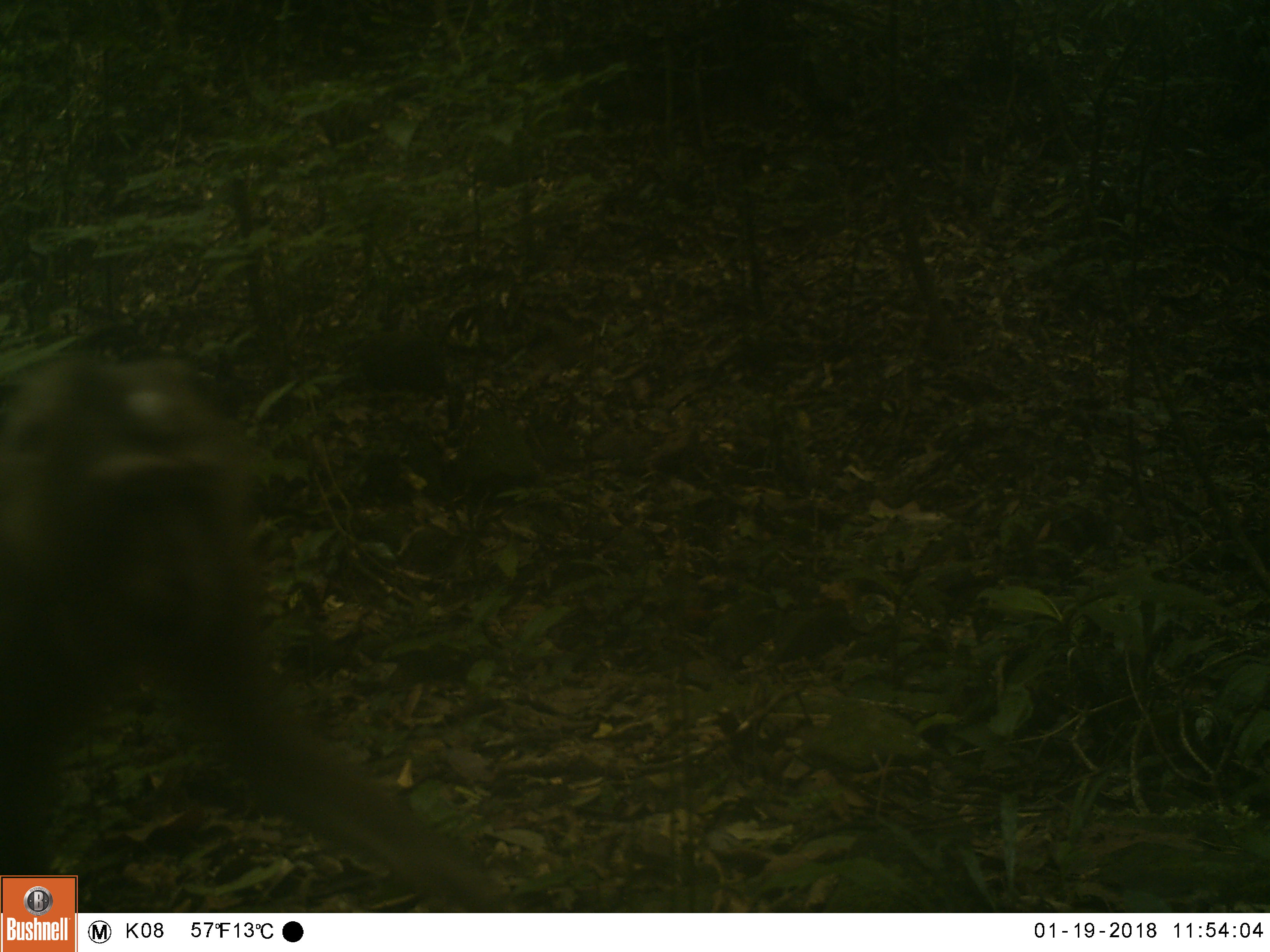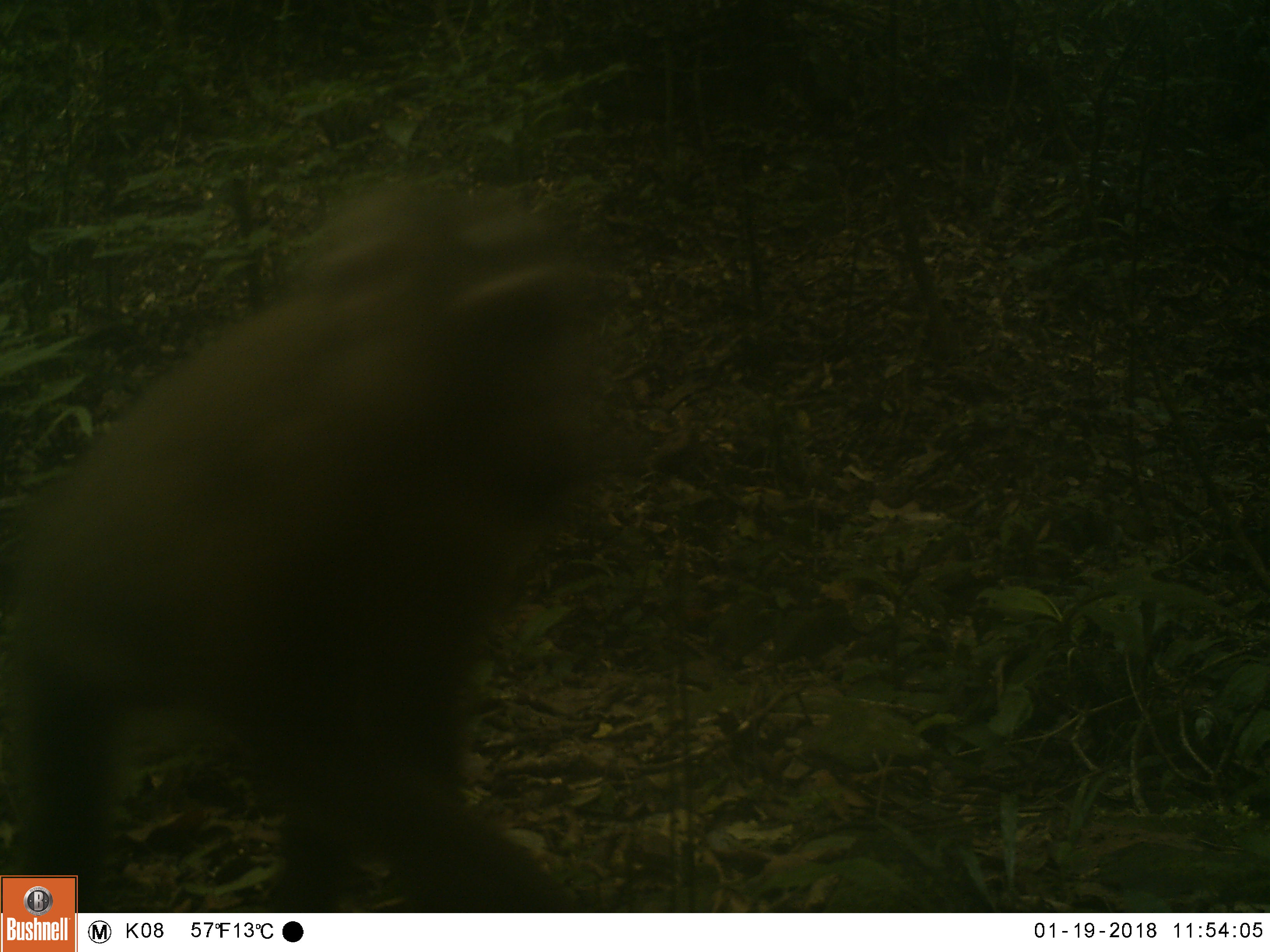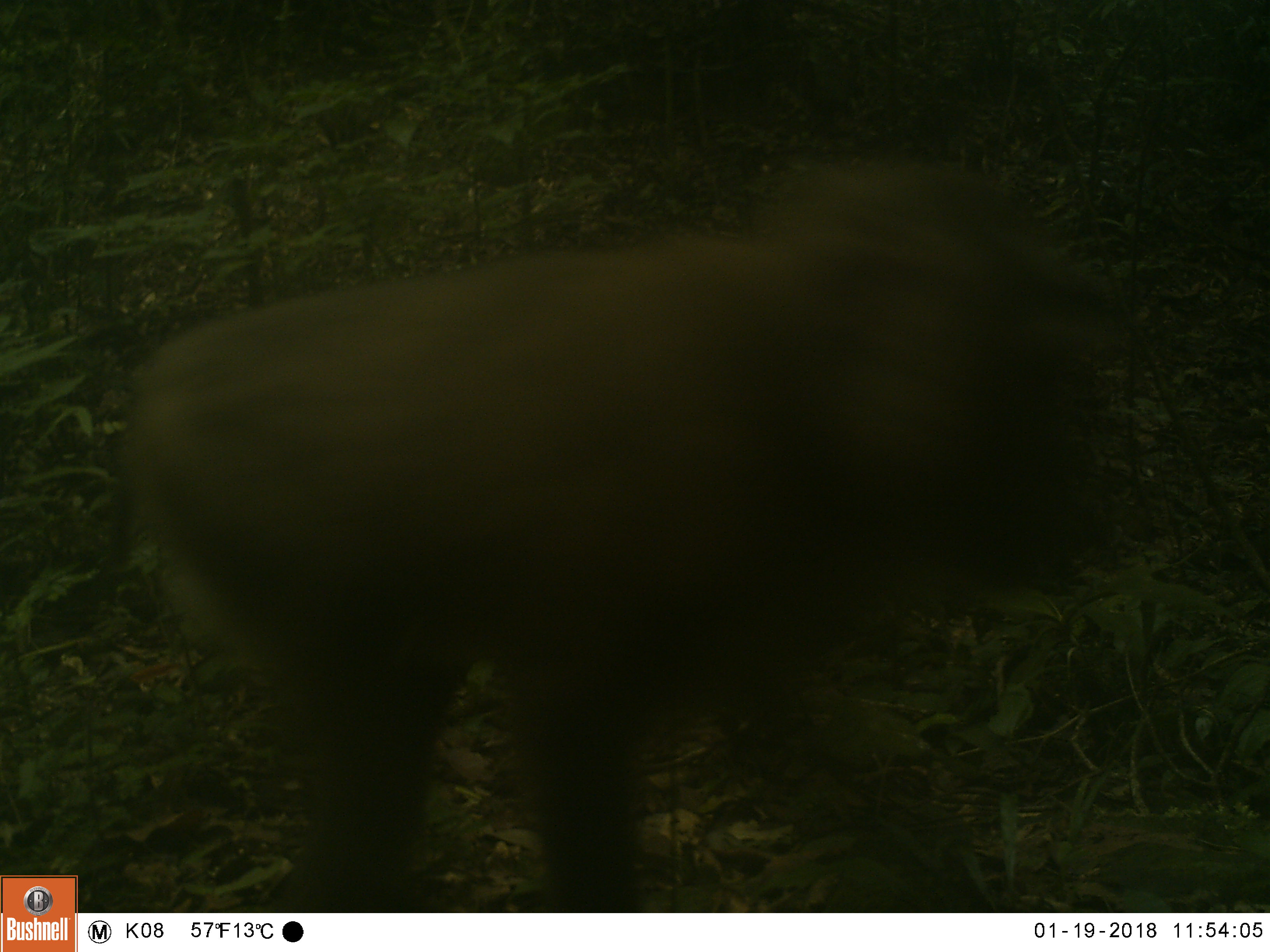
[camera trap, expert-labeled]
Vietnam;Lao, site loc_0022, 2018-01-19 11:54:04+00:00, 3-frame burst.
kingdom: Animalia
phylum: Chordata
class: Mammalia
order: Primates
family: Cercopithecidae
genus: Macaca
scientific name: Macaca nemestrina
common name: pig-tailed macaque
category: pig tailed macaque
Pig tailed macaque (pig-tailed macaque) (Macaca nemestrina). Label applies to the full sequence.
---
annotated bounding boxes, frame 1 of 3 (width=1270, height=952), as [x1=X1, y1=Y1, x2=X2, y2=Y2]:
pig tailed macaque: [x1=0, y1=350, x2=513, y2=908]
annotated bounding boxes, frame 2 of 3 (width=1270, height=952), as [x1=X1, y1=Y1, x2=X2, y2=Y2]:
pig tailed macaque: [x1=5, y1=172, x2=637, y2=910]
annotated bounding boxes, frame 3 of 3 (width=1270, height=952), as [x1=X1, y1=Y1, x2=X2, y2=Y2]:
pig tailed macaque: [x1=123, y1=160, x2=1115, y2=910]